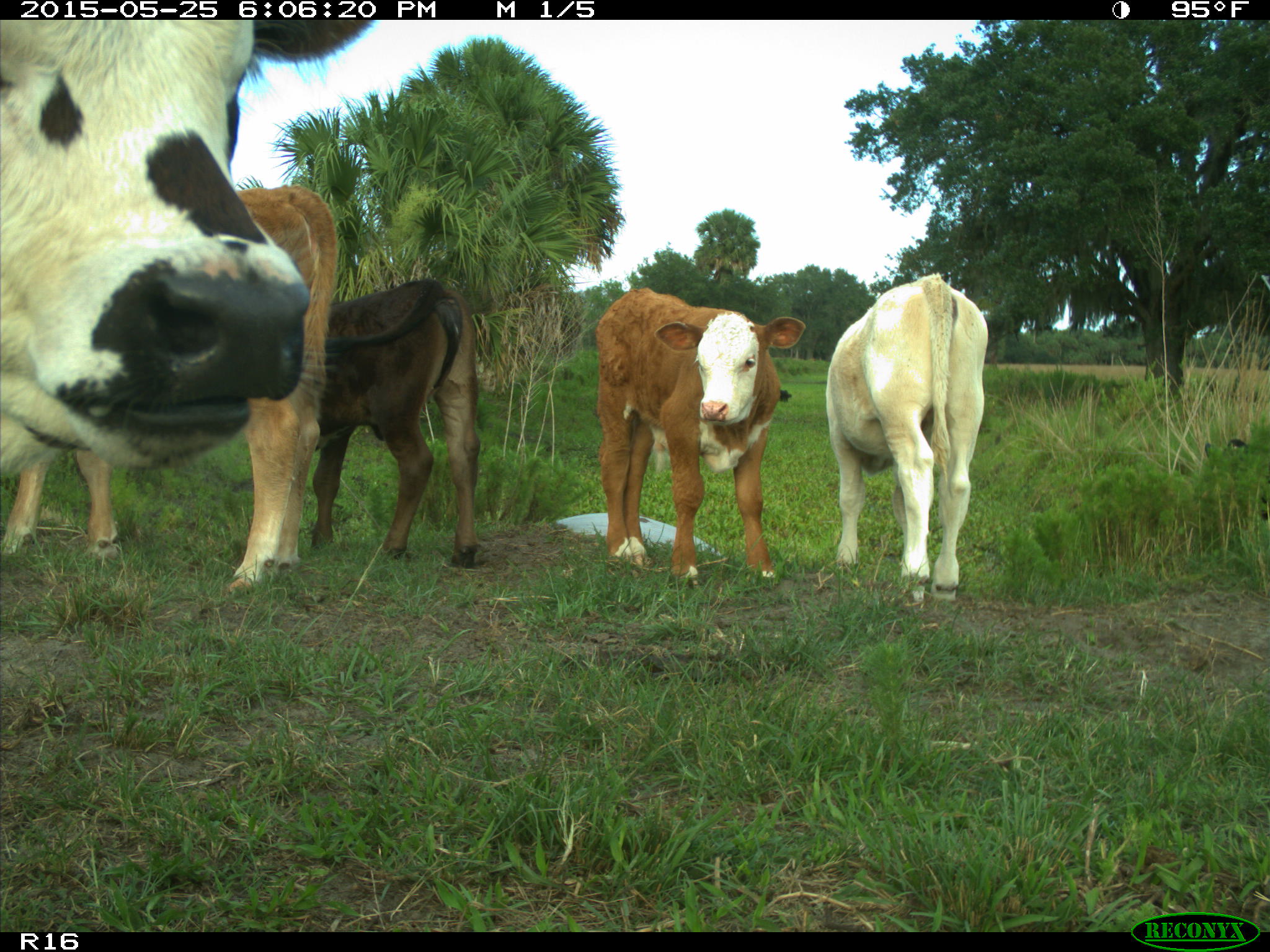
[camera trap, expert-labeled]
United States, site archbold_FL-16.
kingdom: Animalia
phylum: Chordata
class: Mammalia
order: Artiodactyla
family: Bovidae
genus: Bos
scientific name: Bos taurus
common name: domestic cow